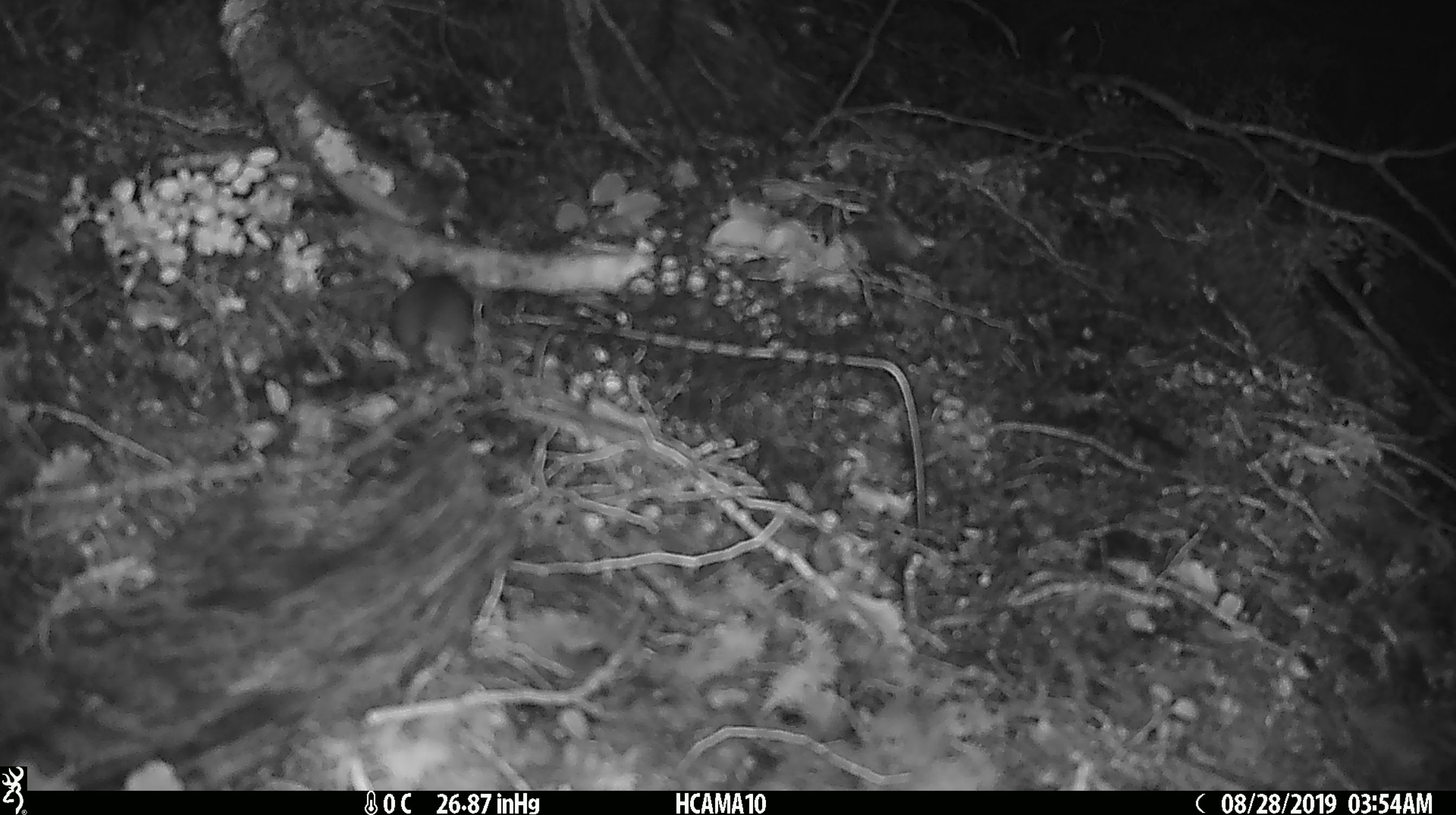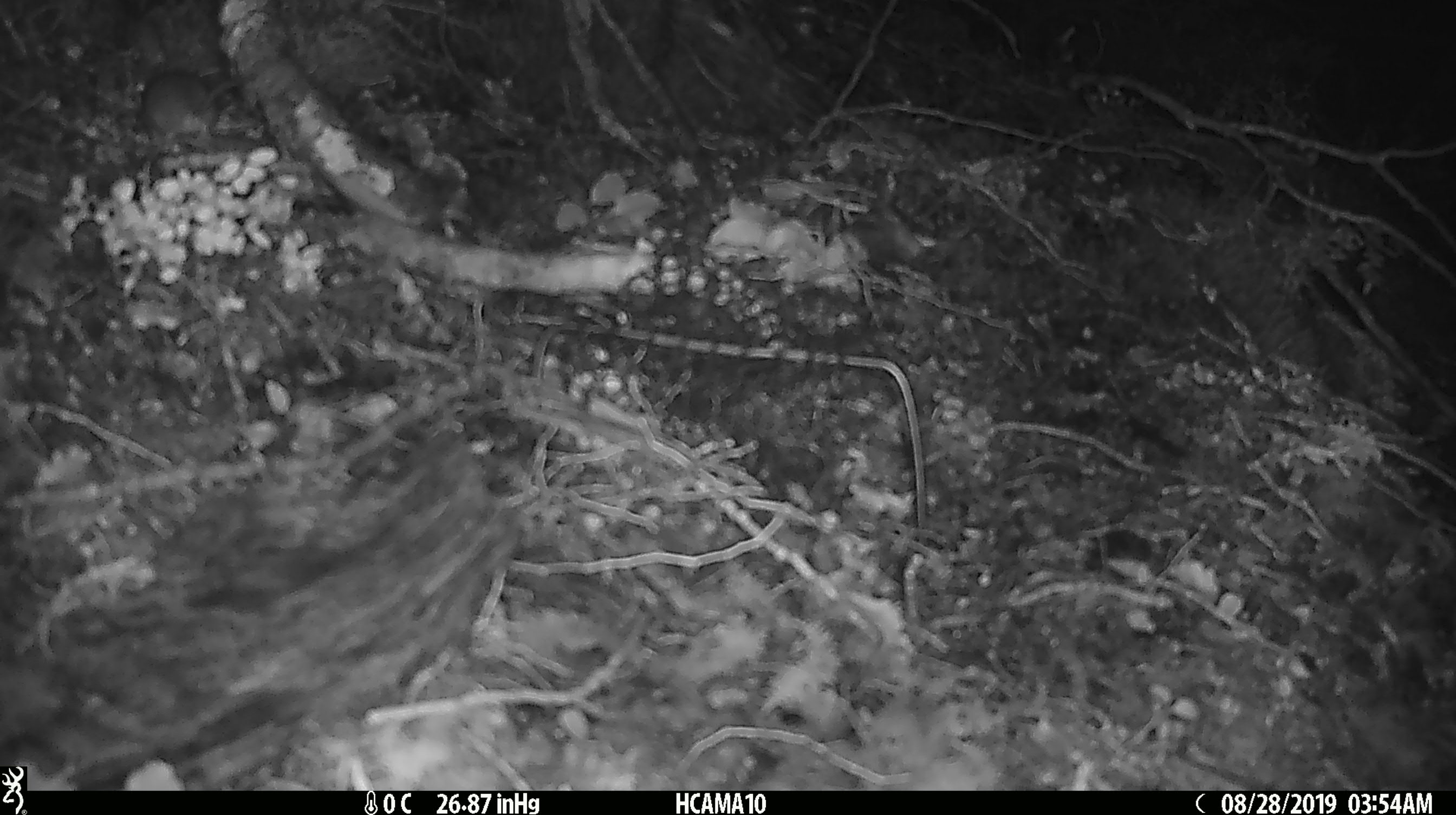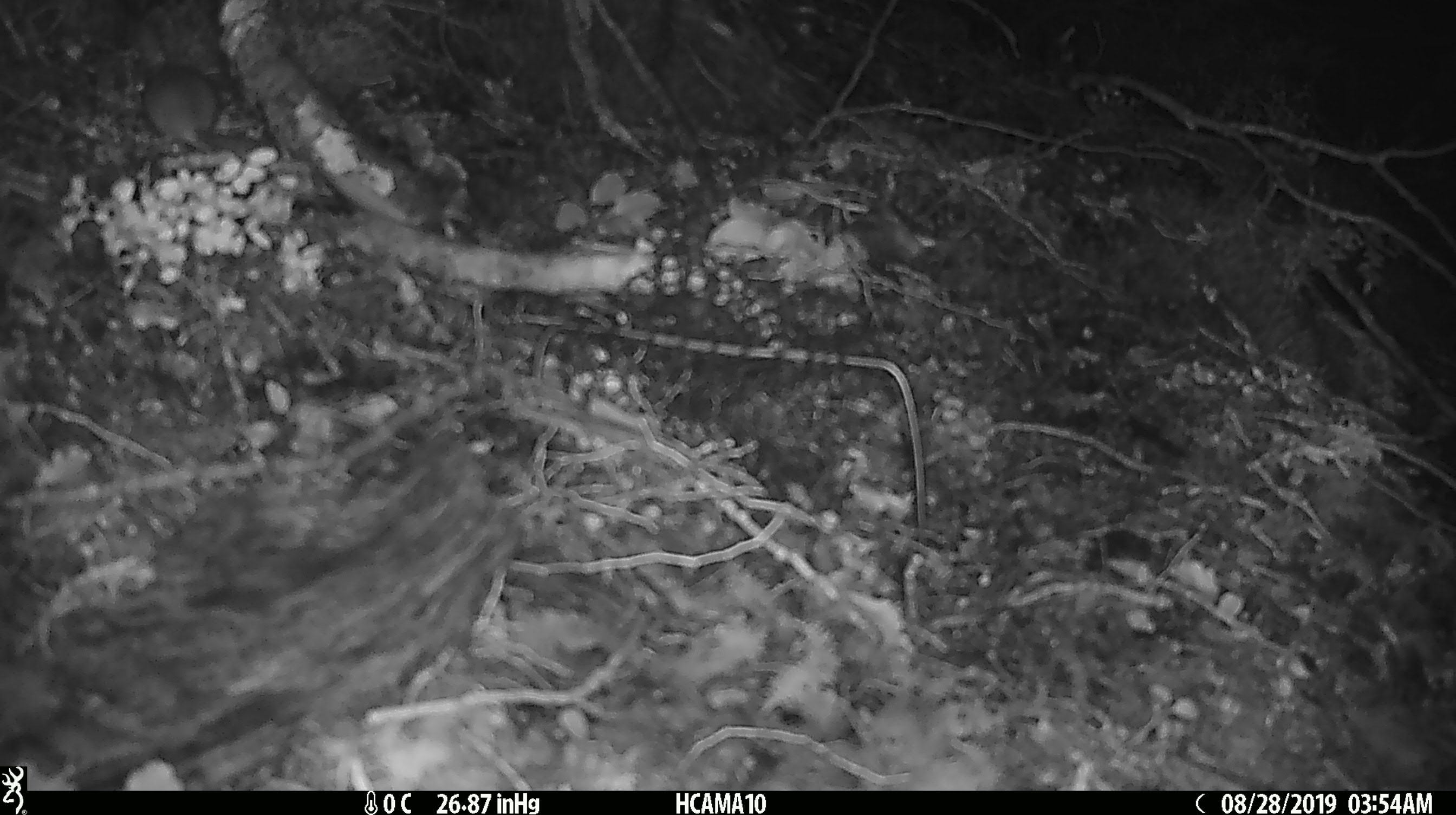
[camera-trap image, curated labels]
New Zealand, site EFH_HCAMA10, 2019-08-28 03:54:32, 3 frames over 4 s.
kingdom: Animalia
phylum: Chordata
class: Mammalia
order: Rodentia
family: Muridae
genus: Mus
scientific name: Mus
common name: mouse